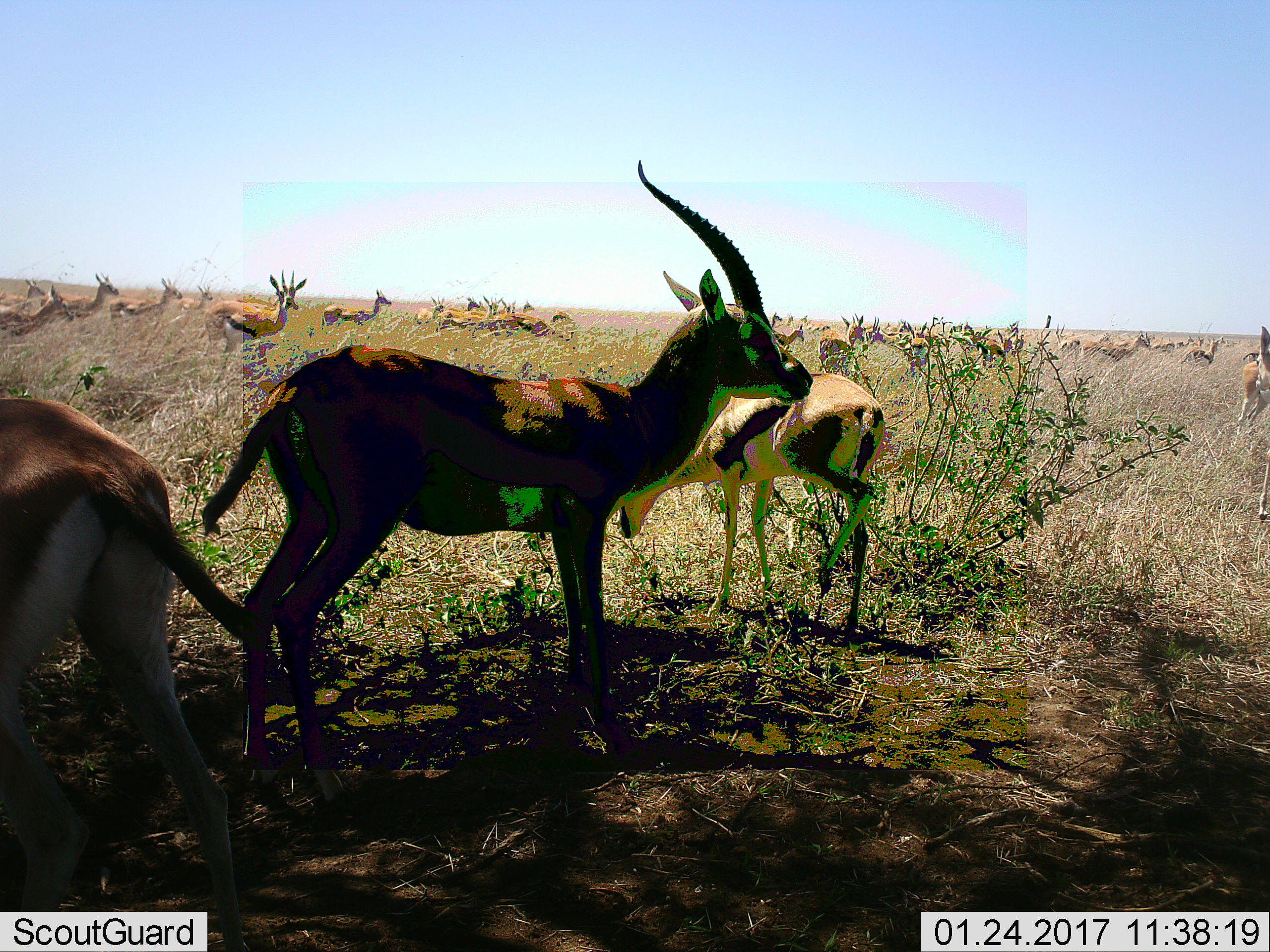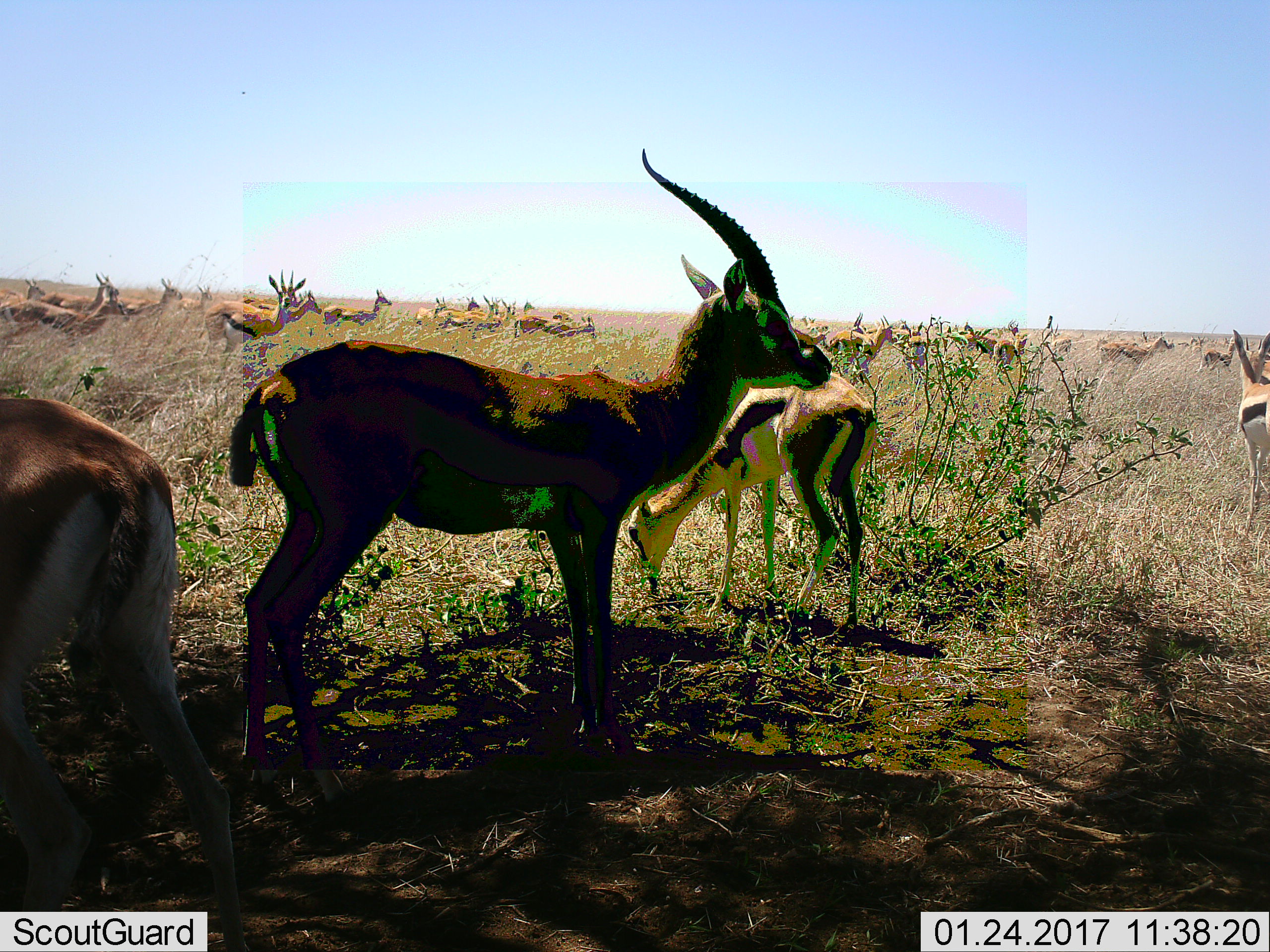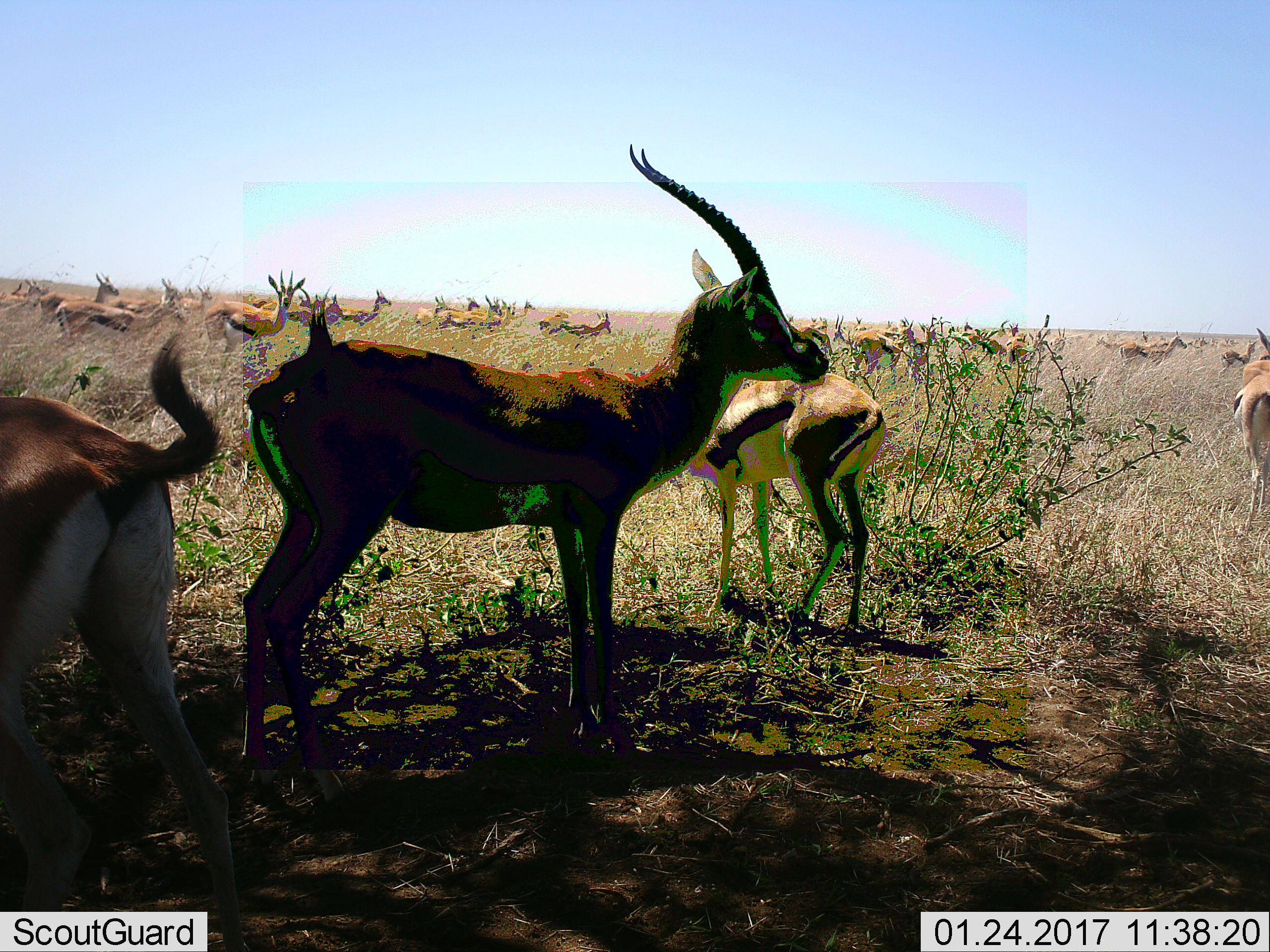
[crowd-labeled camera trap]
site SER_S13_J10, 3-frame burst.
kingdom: Animalia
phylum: Chordata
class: Mammalia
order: Artiodactyla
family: Bovidae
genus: Eudorcas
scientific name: Eudorcas thomsonii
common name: thomson's gazelle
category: gazellethomsons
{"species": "gazellethomsons (thomson's gazelle) (Eudorcas thomsonii)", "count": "11-50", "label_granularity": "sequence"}